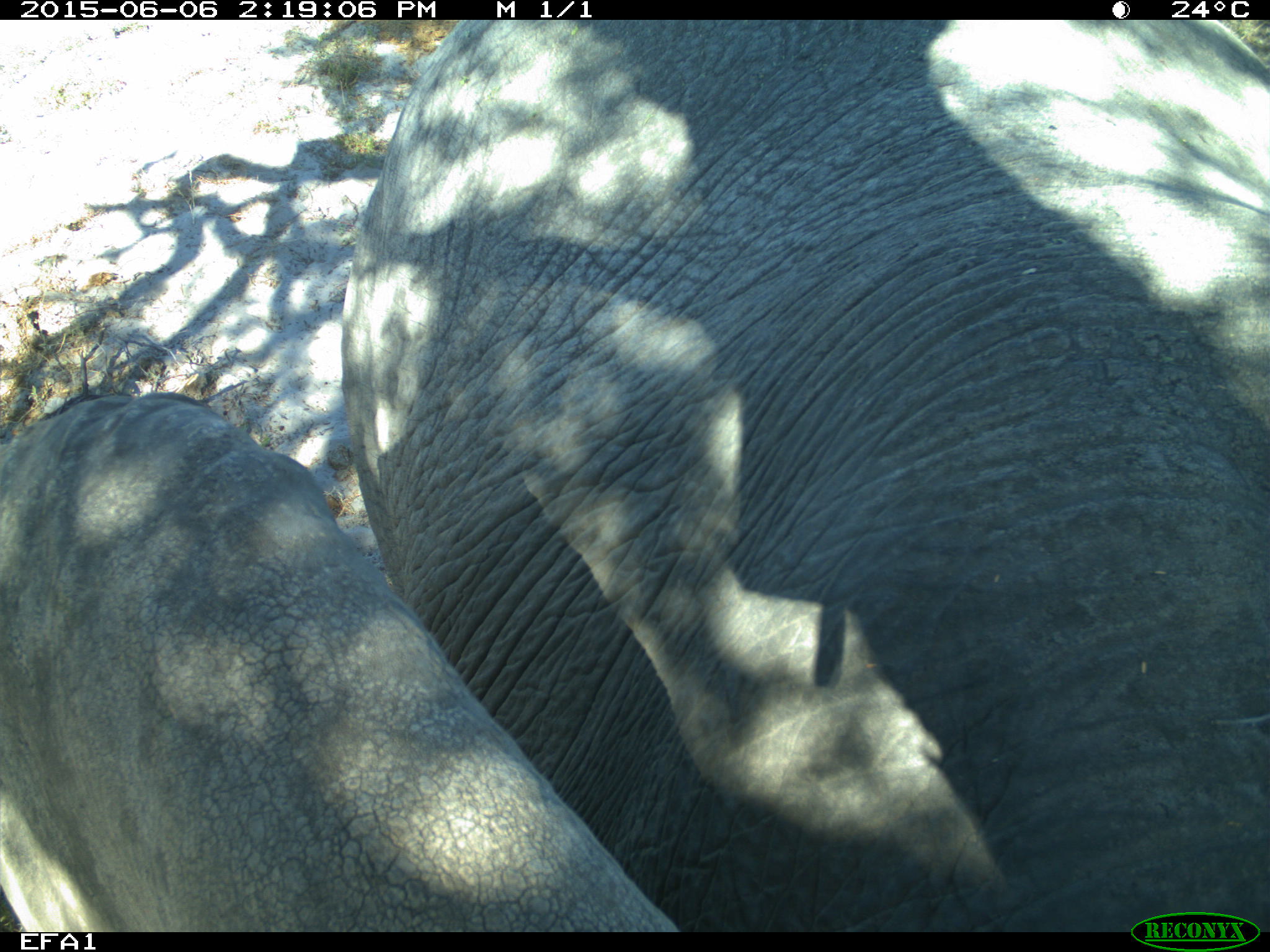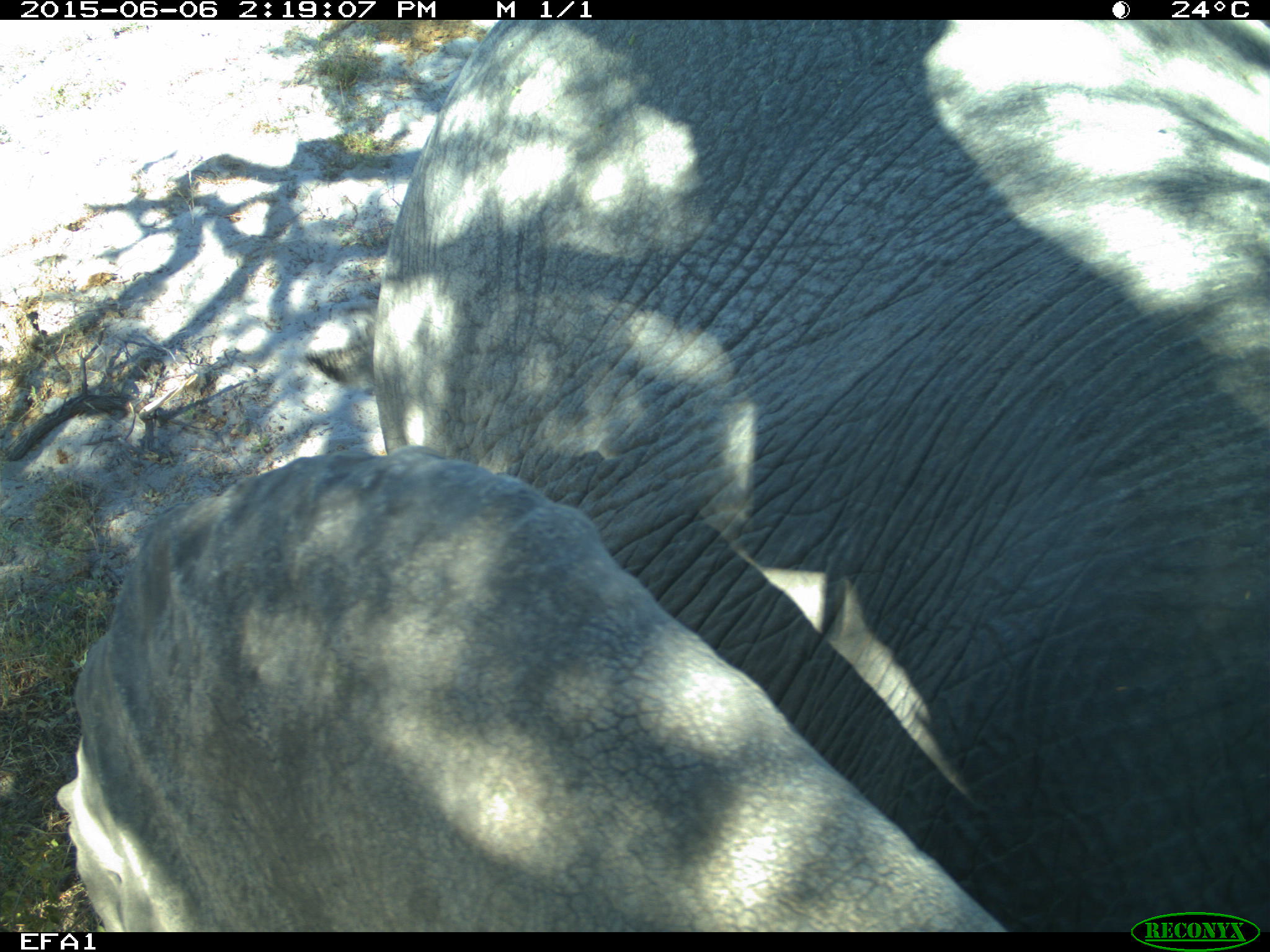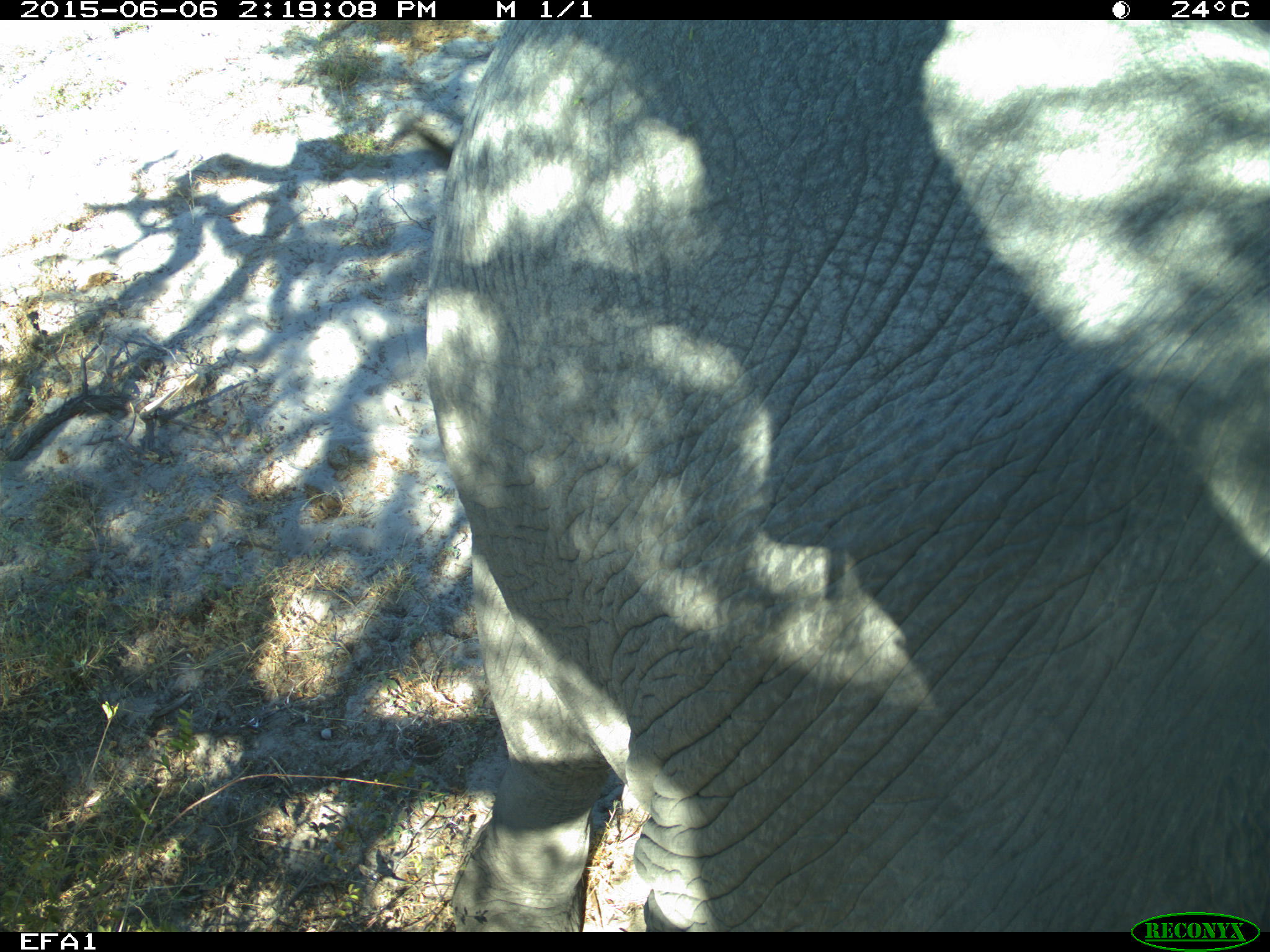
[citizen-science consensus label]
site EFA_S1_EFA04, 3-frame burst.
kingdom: Animalia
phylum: Chordata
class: Mammalia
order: Proboscidea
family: Elephantidae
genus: Loxodonta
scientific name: Loxodonta africana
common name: african bush elephant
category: elephant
Elephant (african bush elephant) (Loxodonta africana), count 1. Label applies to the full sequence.